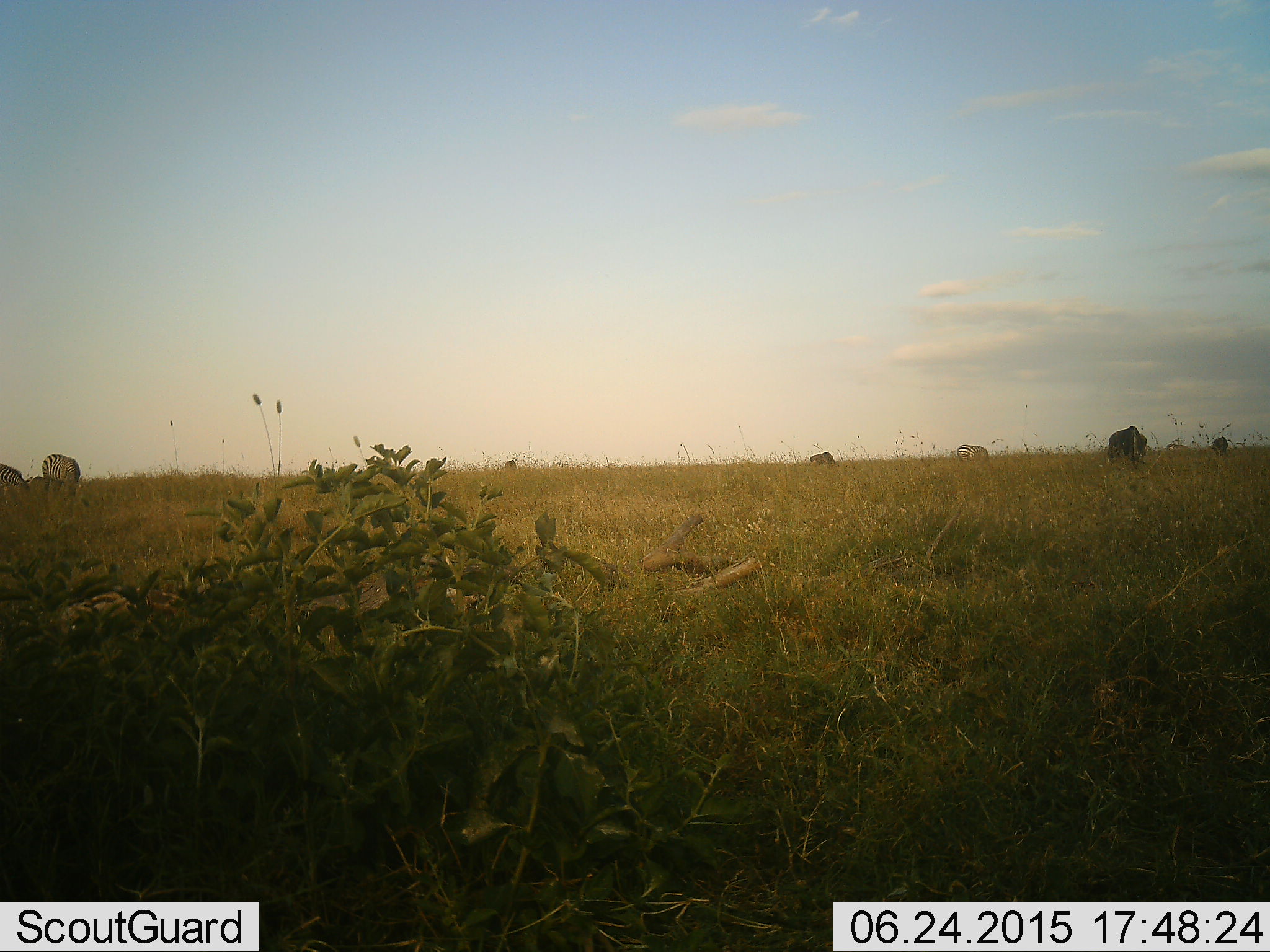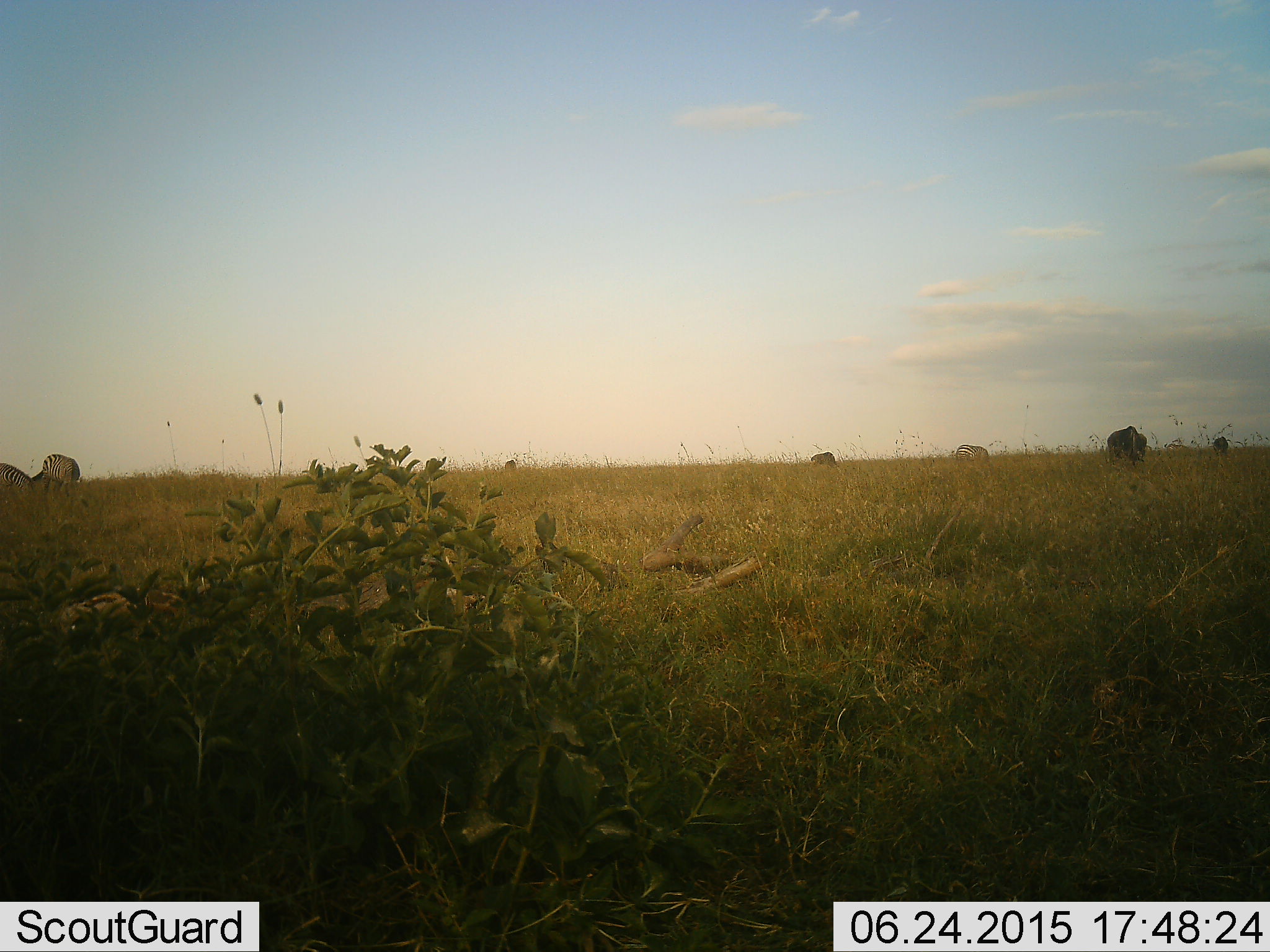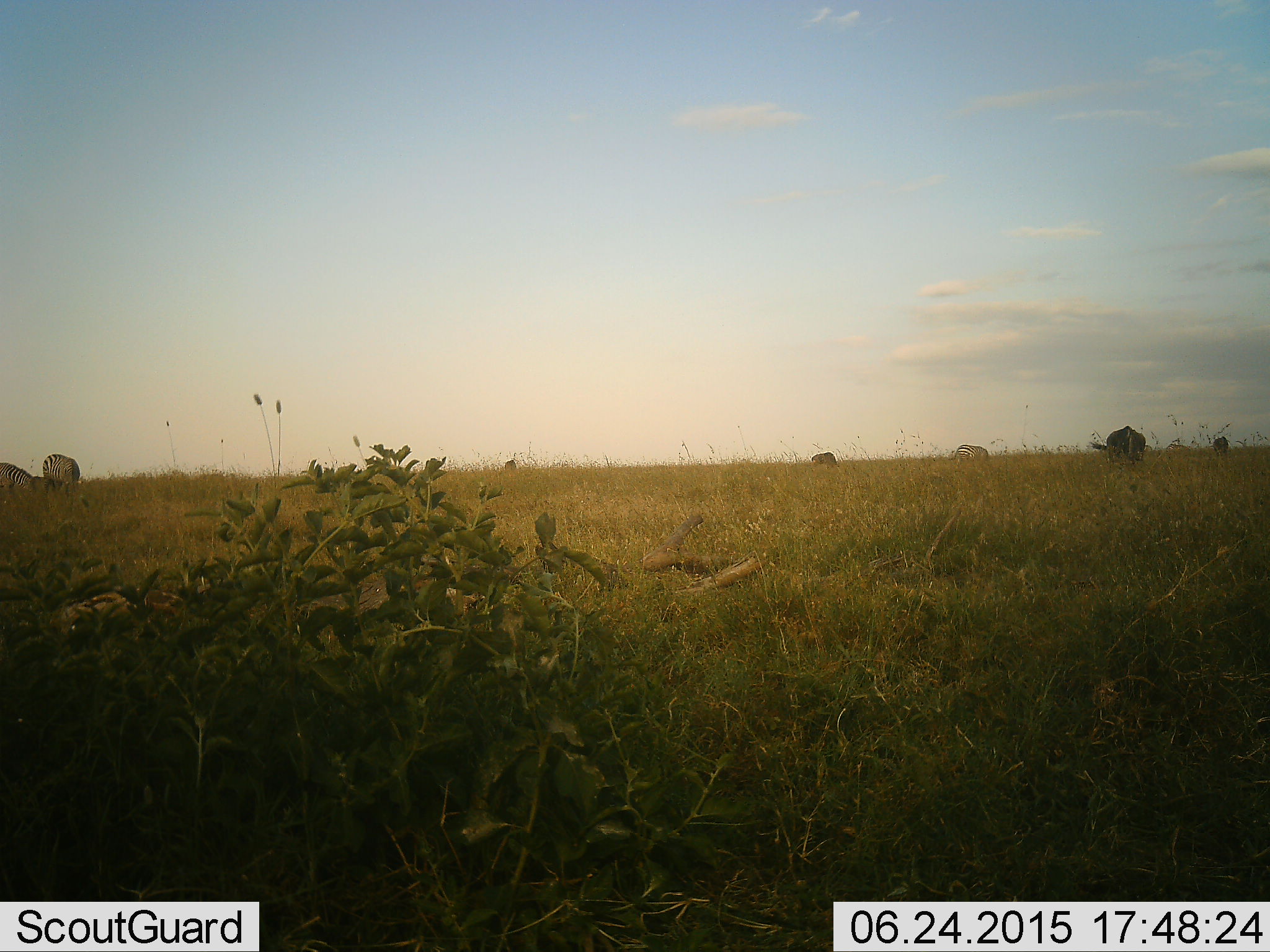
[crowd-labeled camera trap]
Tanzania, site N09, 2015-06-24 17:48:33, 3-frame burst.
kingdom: Animalia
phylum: Chordata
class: Mammalia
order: Artiodactyla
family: Bovidae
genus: Connochaetes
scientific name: Connochaetes taurinus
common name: blue wildebeest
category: wildebeest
Wildebeest (blue wildebeest) (Connochaetes taurinus), count 3. Behavior (volunteer vote fractions): standing 11%, resting 0%, moving 0%, interacting 0%. Young present (vote fraction): 0%. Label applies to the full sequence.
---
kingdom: Animalia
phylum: Chordata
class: Mammalia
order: Perissodactyla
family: Equidae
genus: Equus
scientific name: Equus quagga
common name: plains zebra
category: zebra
Zebra (plains zebra) (Equus quagga), count 3. Behavior (volunteer vote fractions): standing 21%, resting 0%, moving 7%, interacting 0%. Young present (vote fraction): 0%. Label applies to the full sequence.